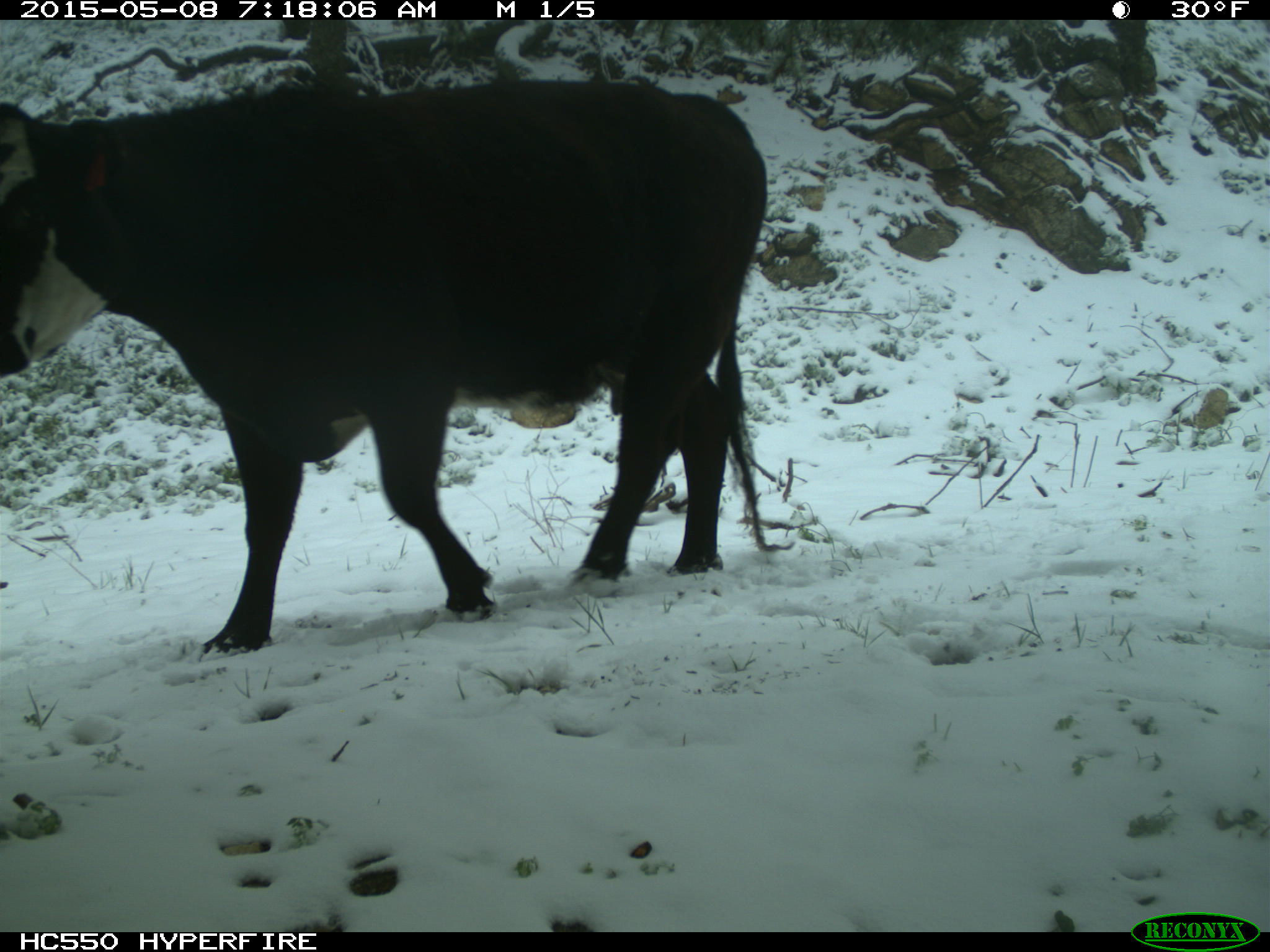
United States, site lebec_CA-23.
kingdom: Animalia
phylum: Chordata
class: Mammalia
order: Artiodactyla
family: Bovidae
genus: Bos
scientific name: Bos taurus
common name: domestic cow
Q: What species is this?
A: Bos taurus (domestic cow).